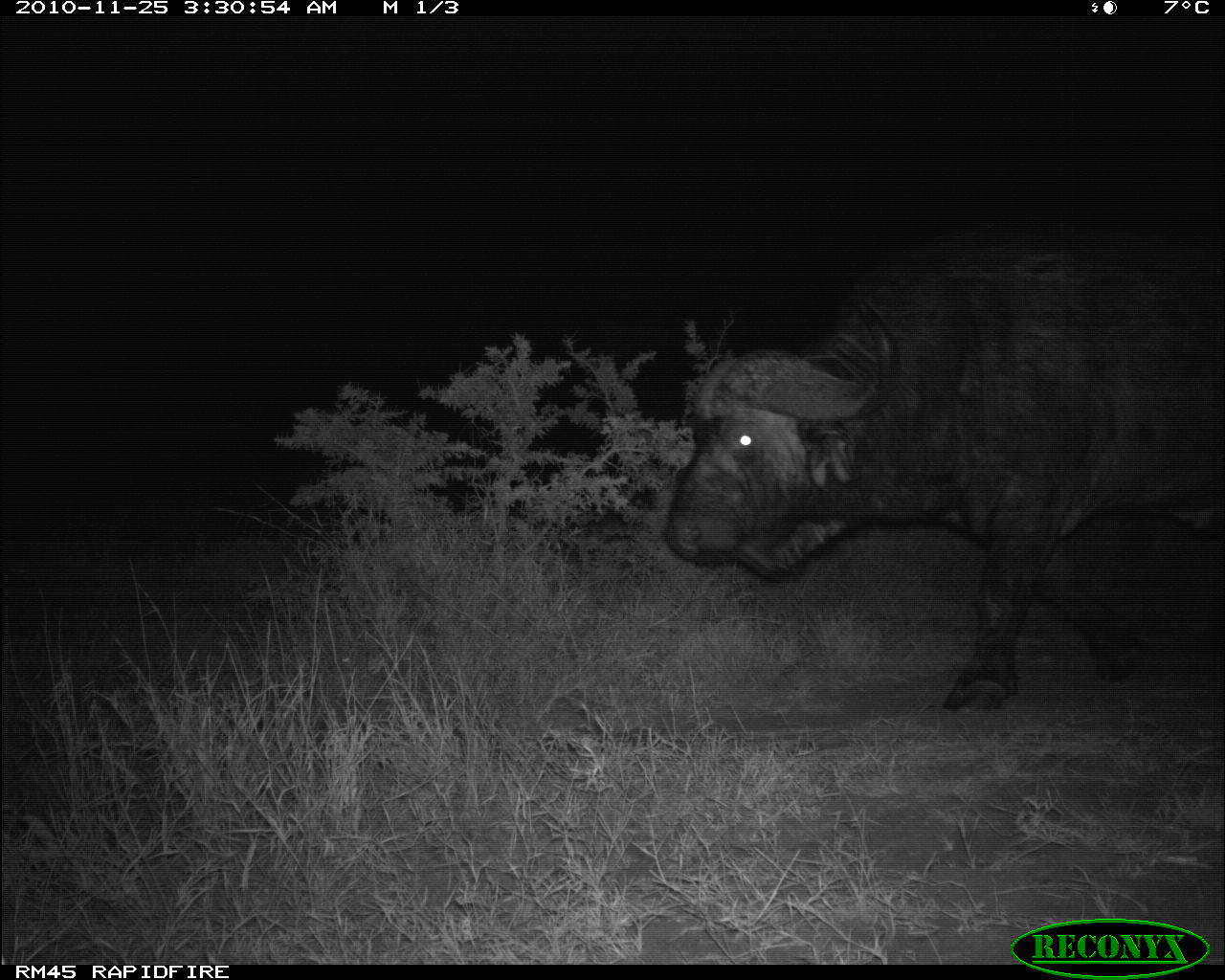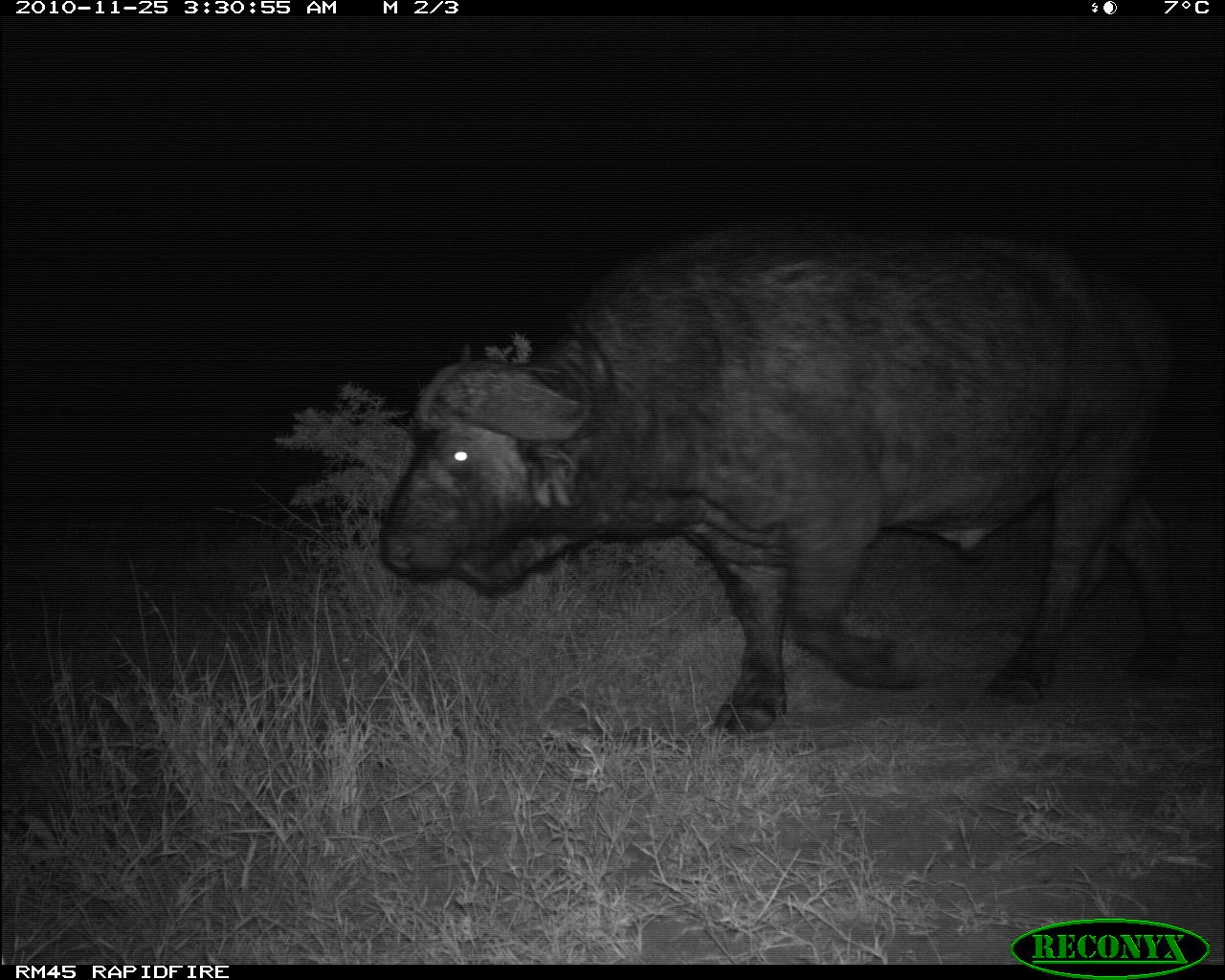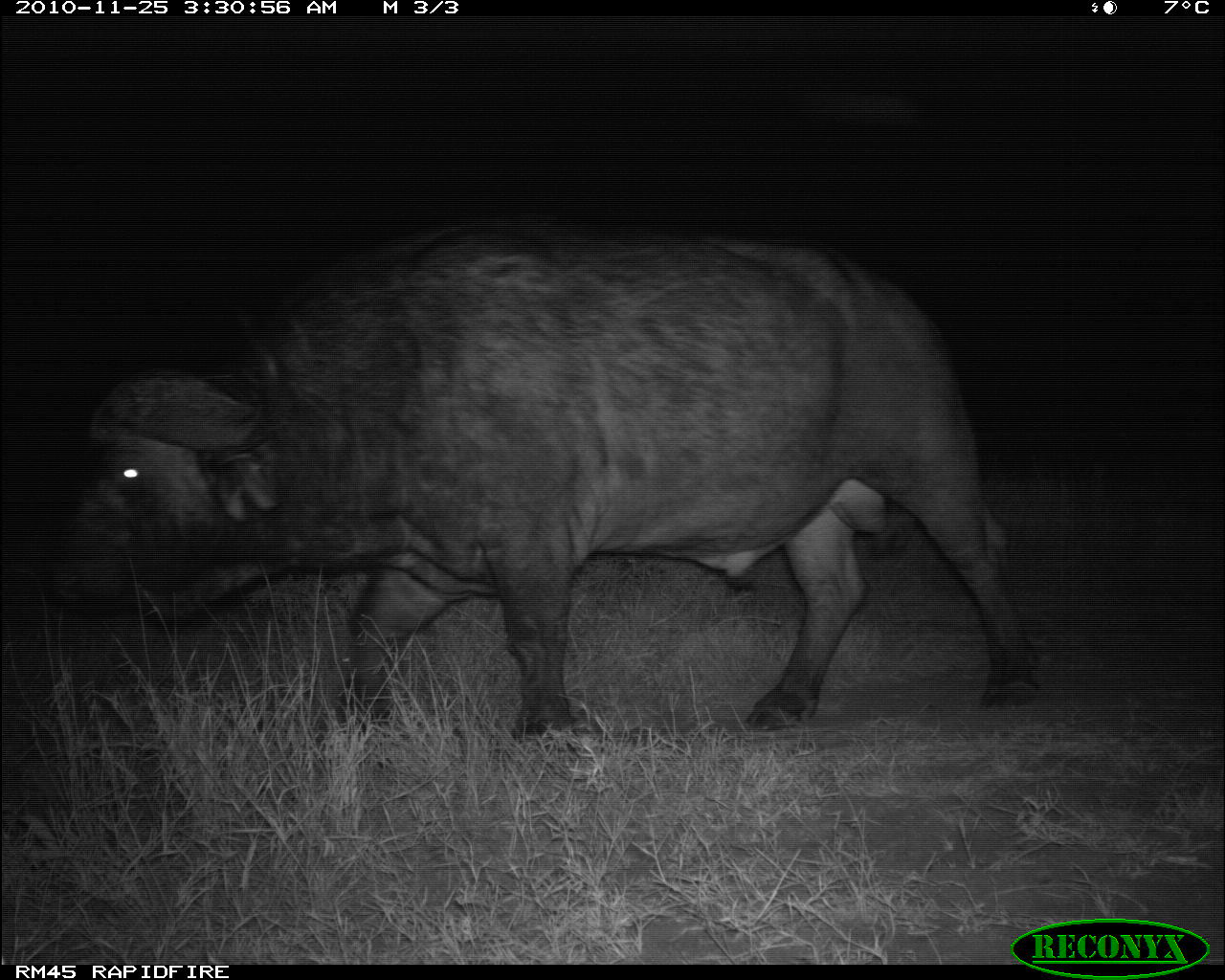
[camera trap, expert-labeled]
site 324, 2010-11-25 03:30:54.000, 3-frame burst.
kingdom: Animalia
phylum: Chordata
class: Mammalia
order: Artiodactyla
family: Bovidae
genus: Syncerus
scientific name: Syncerus caffer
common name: african buffalo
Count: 1.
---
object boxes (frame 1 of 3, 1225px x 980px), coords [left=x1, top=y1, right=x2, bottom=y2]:
syncerus caffer: [left=657, top=184, right=1224, bottom=717]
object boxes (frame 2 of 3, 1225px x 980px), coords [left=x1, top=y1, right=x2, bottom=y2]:
syncerus caffer: [left=368, top=207, right=1192, bottom=736]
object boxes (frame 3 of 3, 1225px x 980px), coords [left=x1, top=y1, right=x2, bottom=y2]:
syncerus caffer: [left=37, top=207, right=1047, bottom=754]